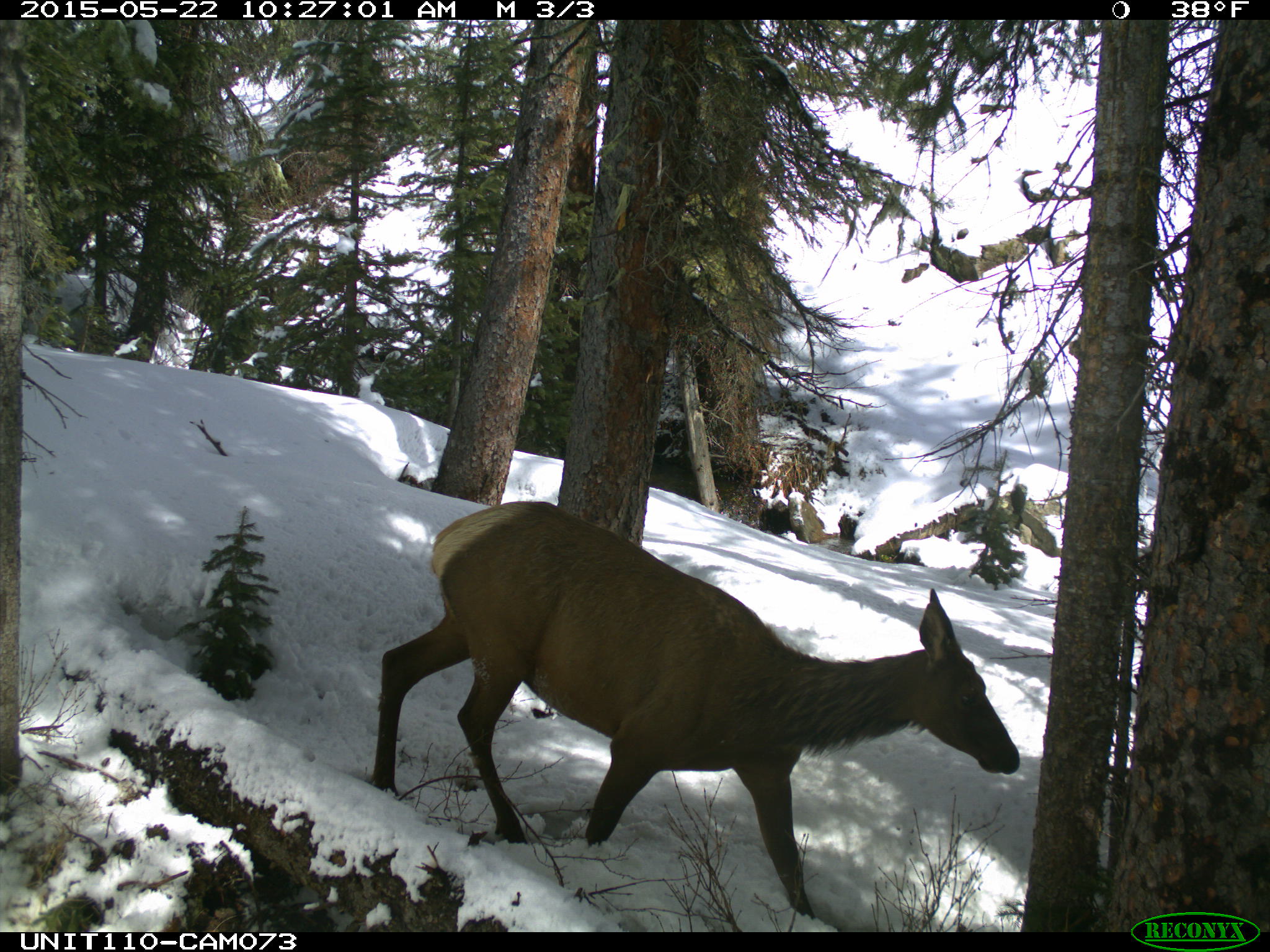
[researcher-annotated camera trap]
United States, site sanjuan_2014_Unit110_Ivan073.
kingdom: Animalia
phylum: Chordata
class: Mammalia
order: Artiodactyla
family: Cervidae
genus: Cervus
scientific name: Cervus elaphus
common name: red deer